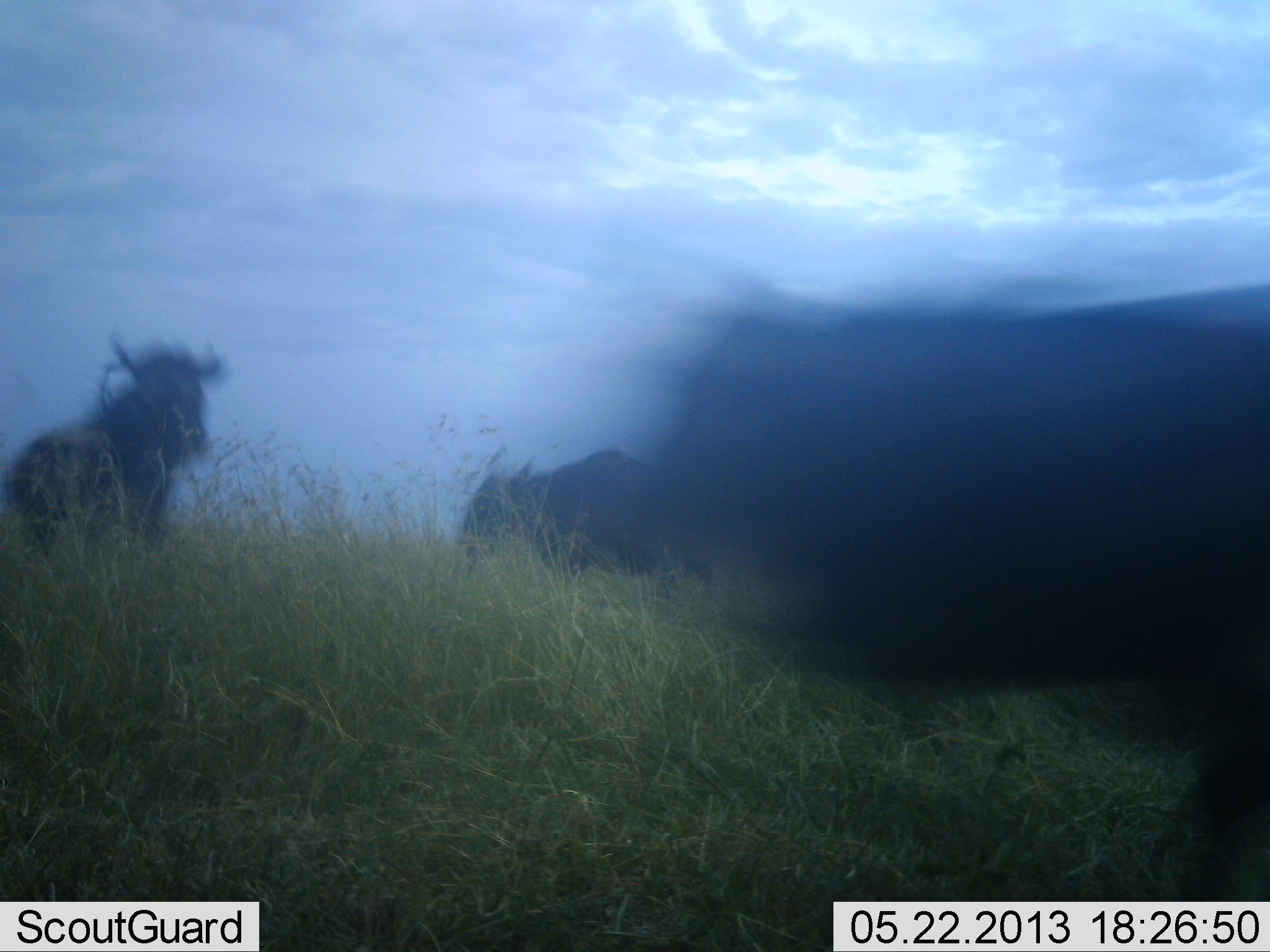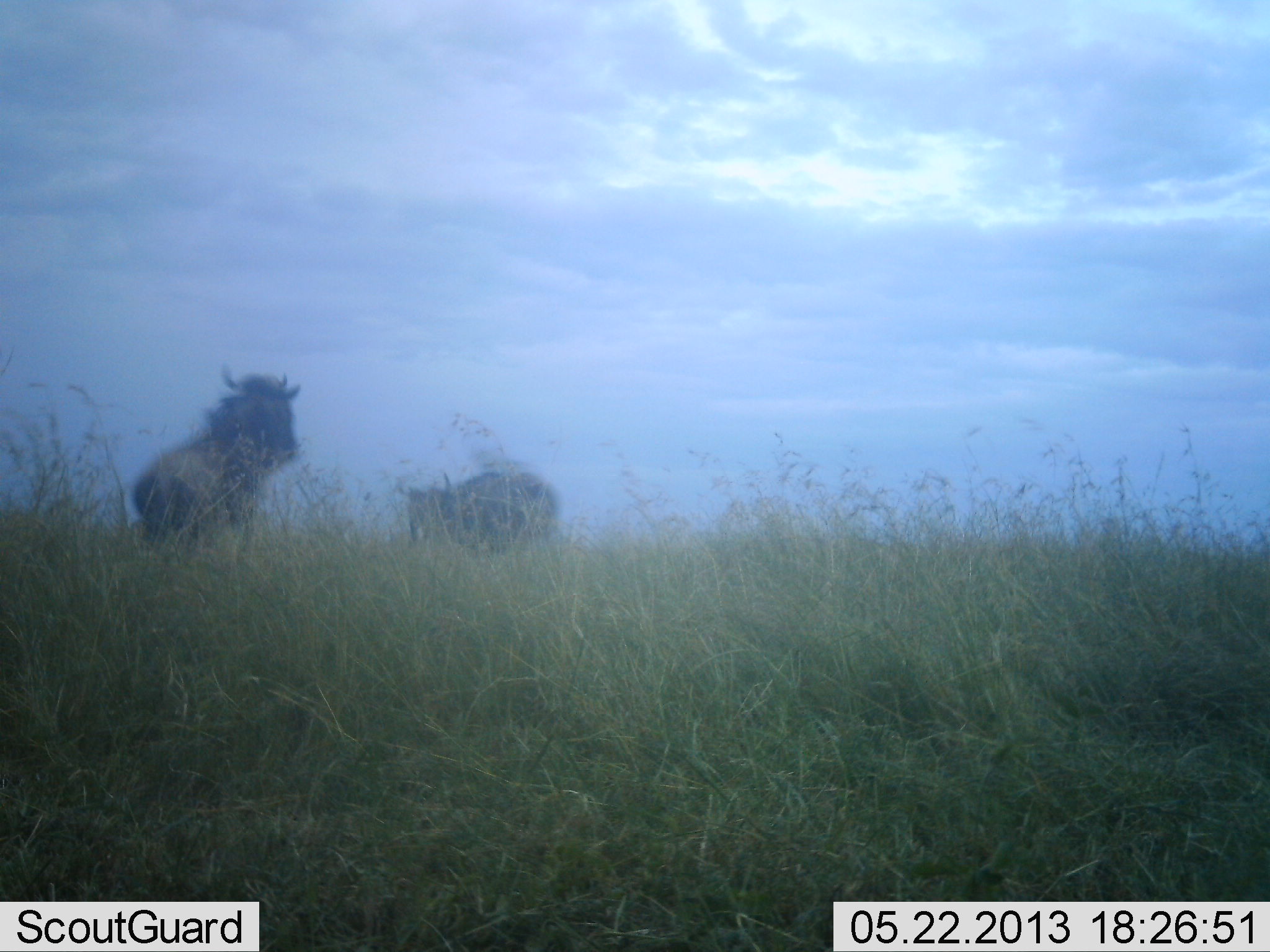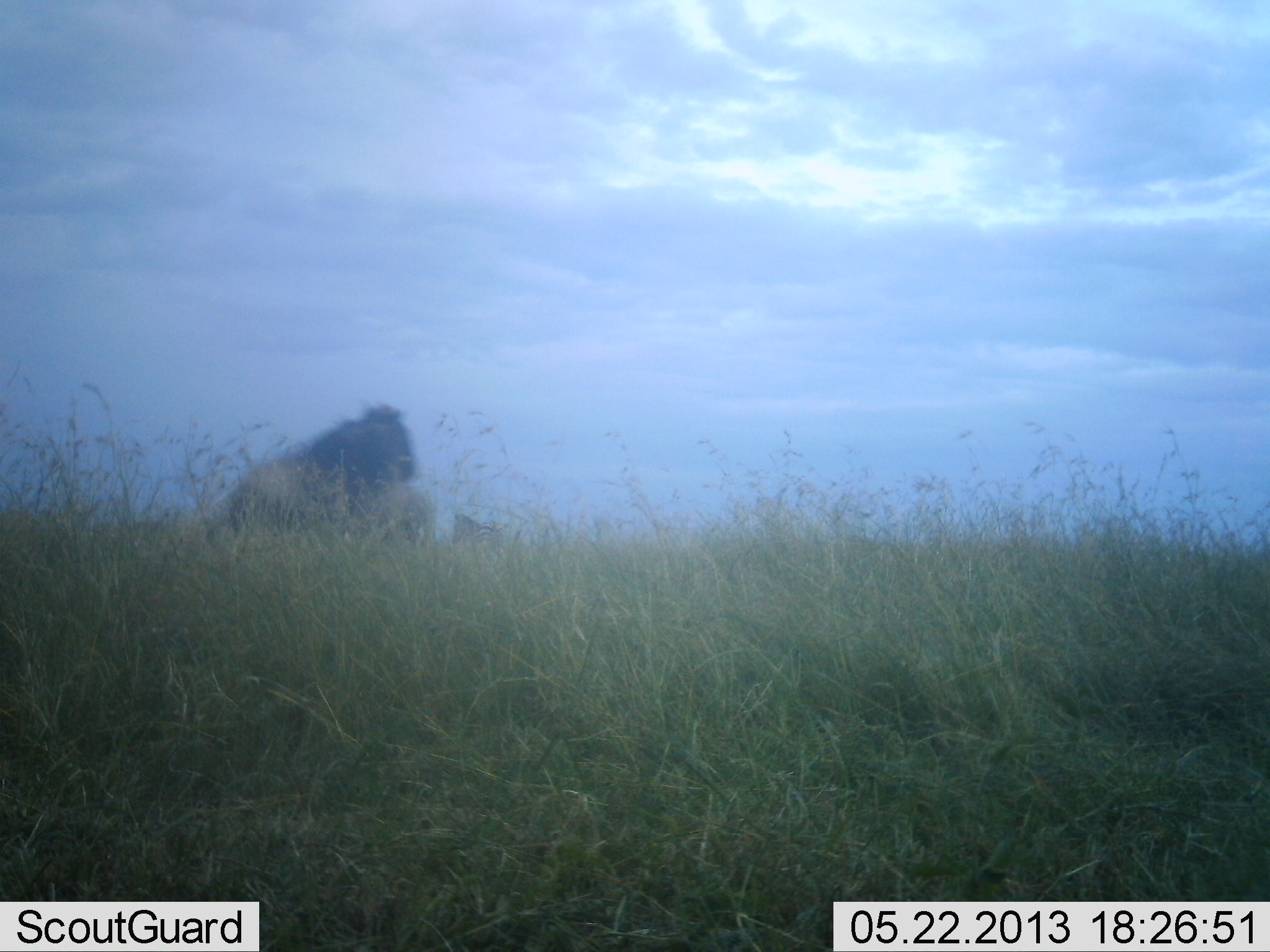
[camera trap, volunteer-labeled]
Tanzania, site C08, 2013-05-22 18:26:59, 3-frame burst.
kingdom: Animalia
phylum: Chordata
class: Mammalia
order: Artiodactyla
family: Bovidae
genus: Connochaetes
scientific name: Connochaetes taurinus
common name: blue wildebeest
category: wildebeest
Wildebeest (blue wildebeest) (Connochaetes taurinus), count 3. Behavior (volunteer vote fractions): standing 40%, resting 0%, moving 60%, interacting 15%. Young present (vote fraction): 0%. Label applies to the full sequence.